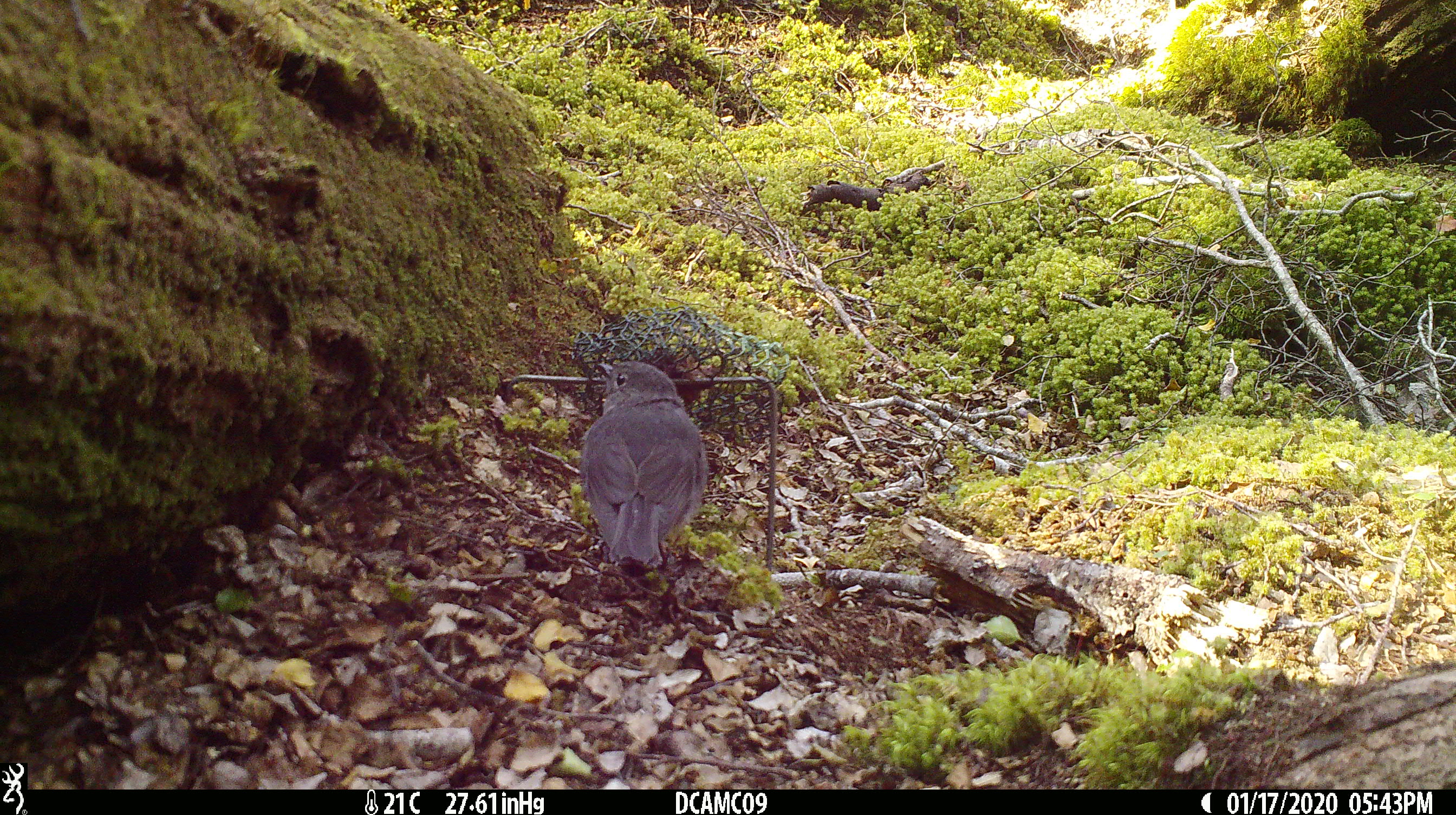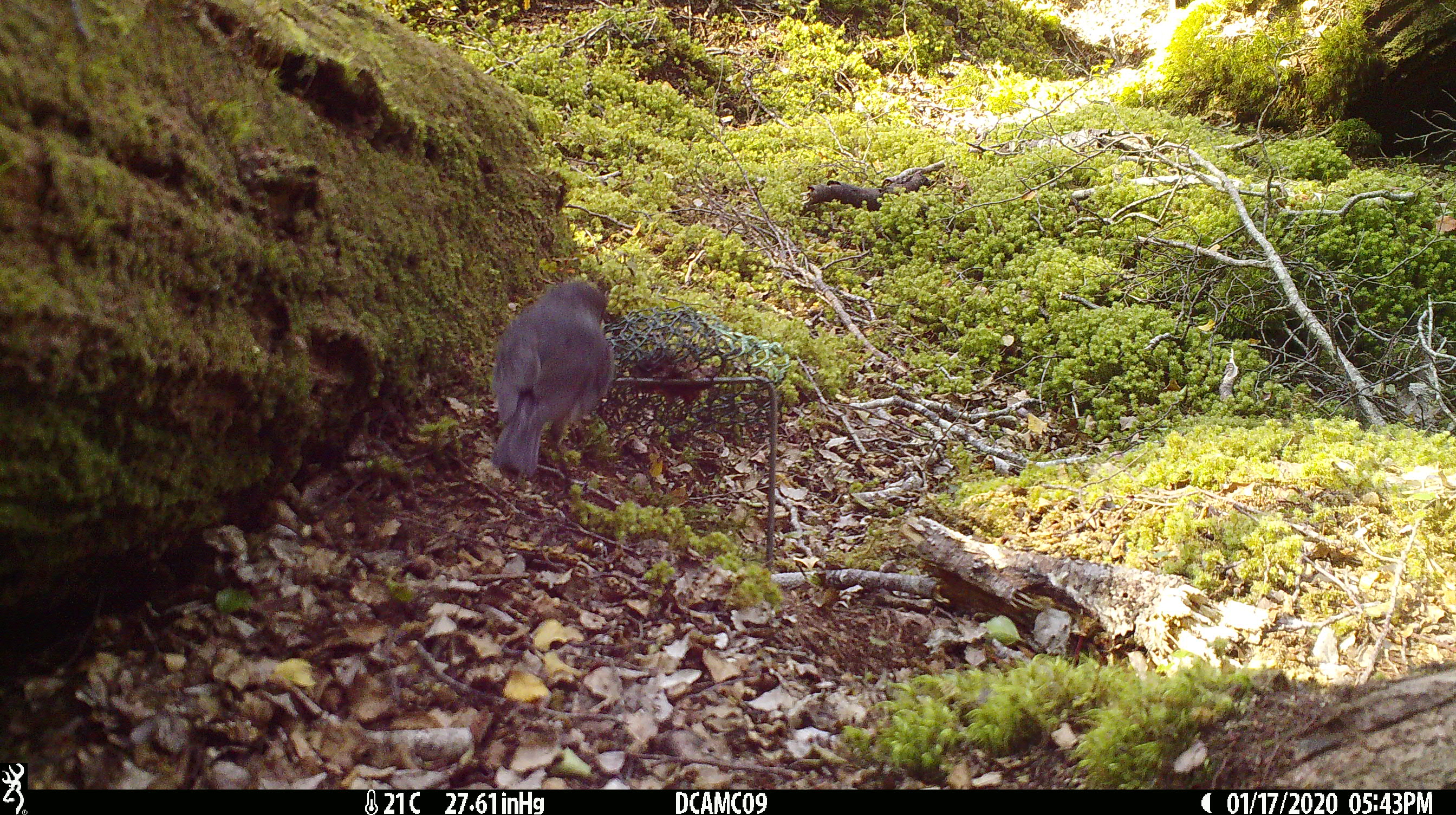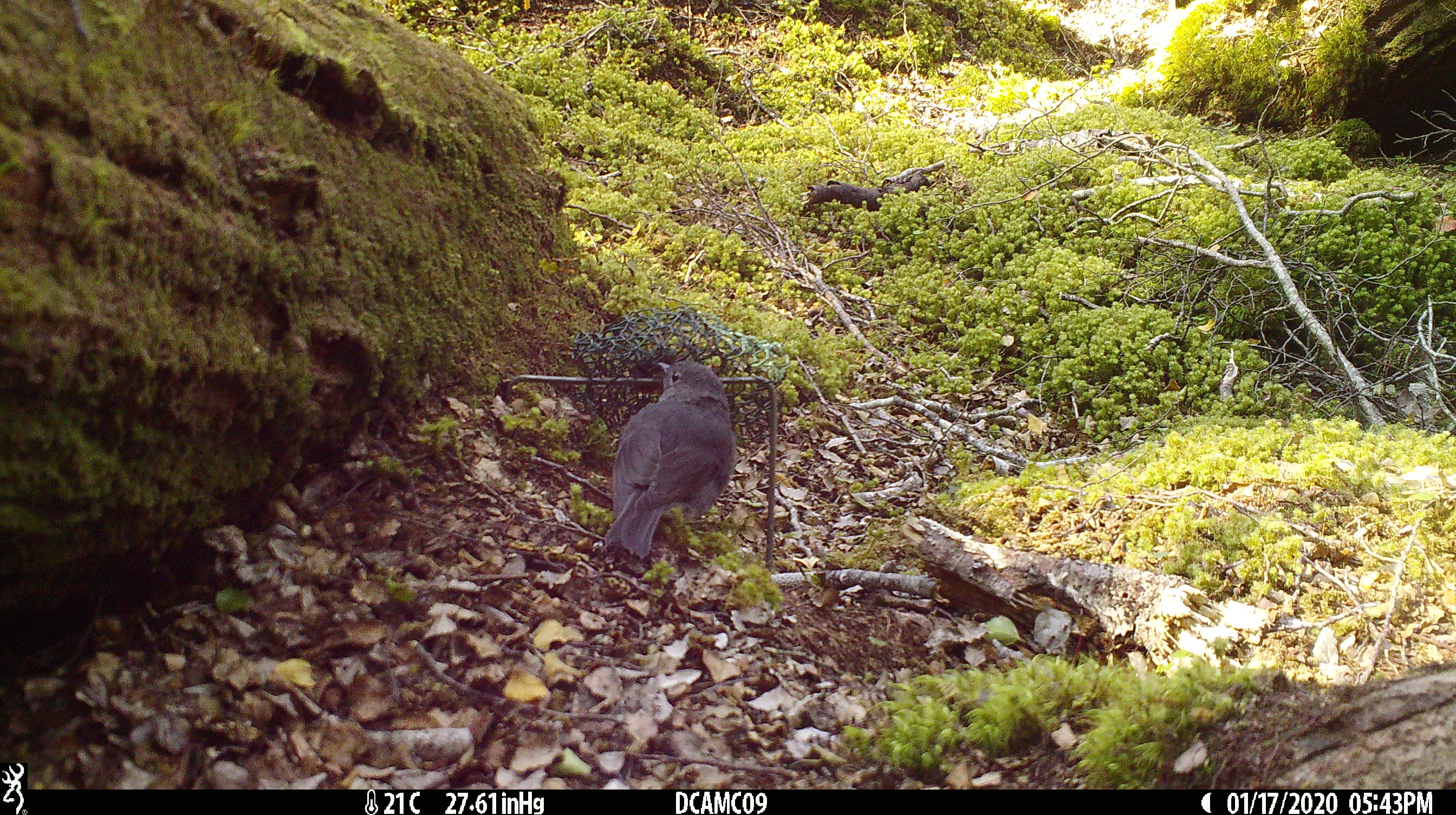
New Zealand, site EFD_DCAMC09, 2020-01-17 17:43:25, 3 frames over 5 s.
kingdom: Animalia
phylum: Chordata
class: Aves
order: Passeriformes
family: Petroicidae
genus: Petroica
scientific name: Petroica australis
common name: new zealand robin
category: robin